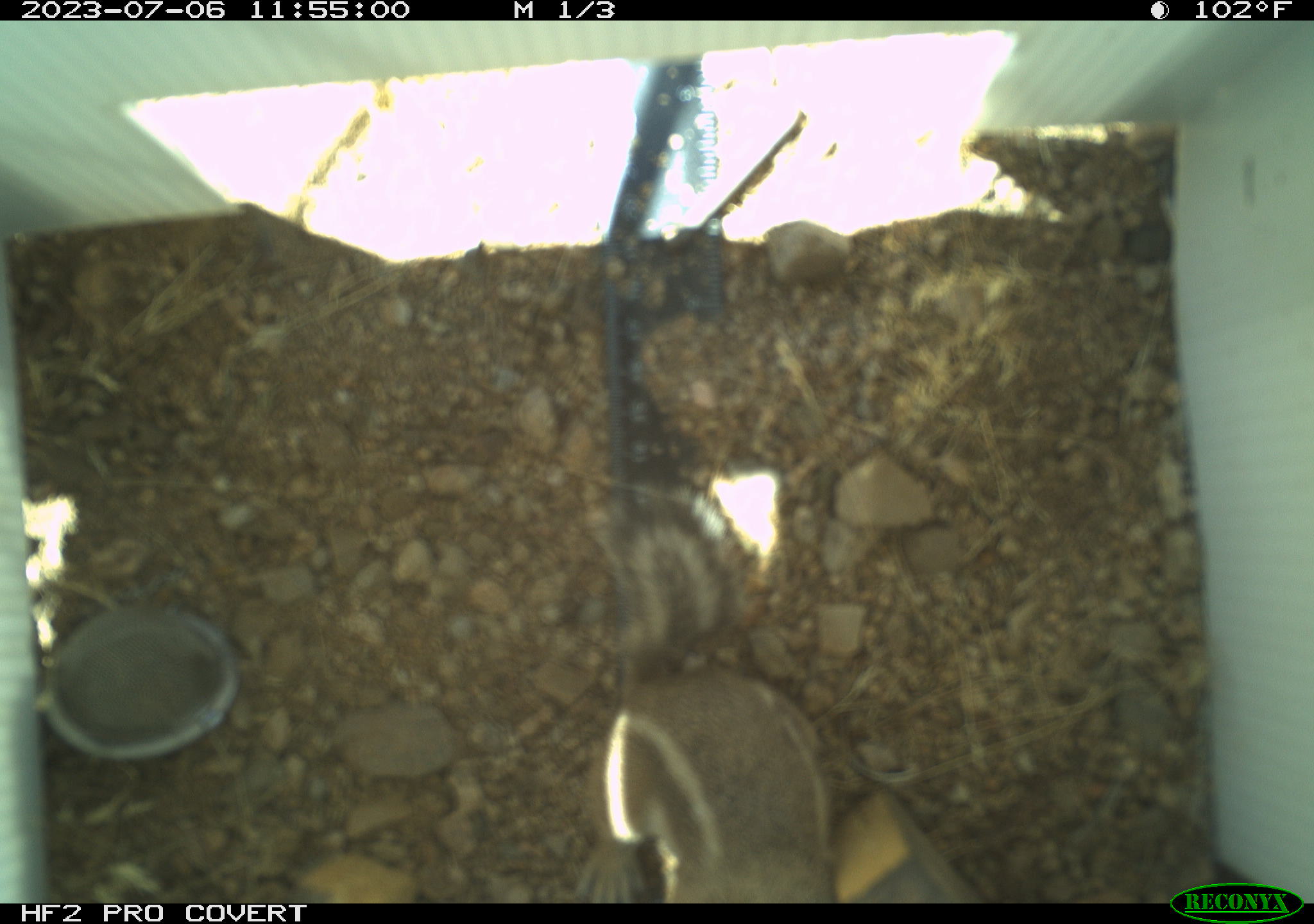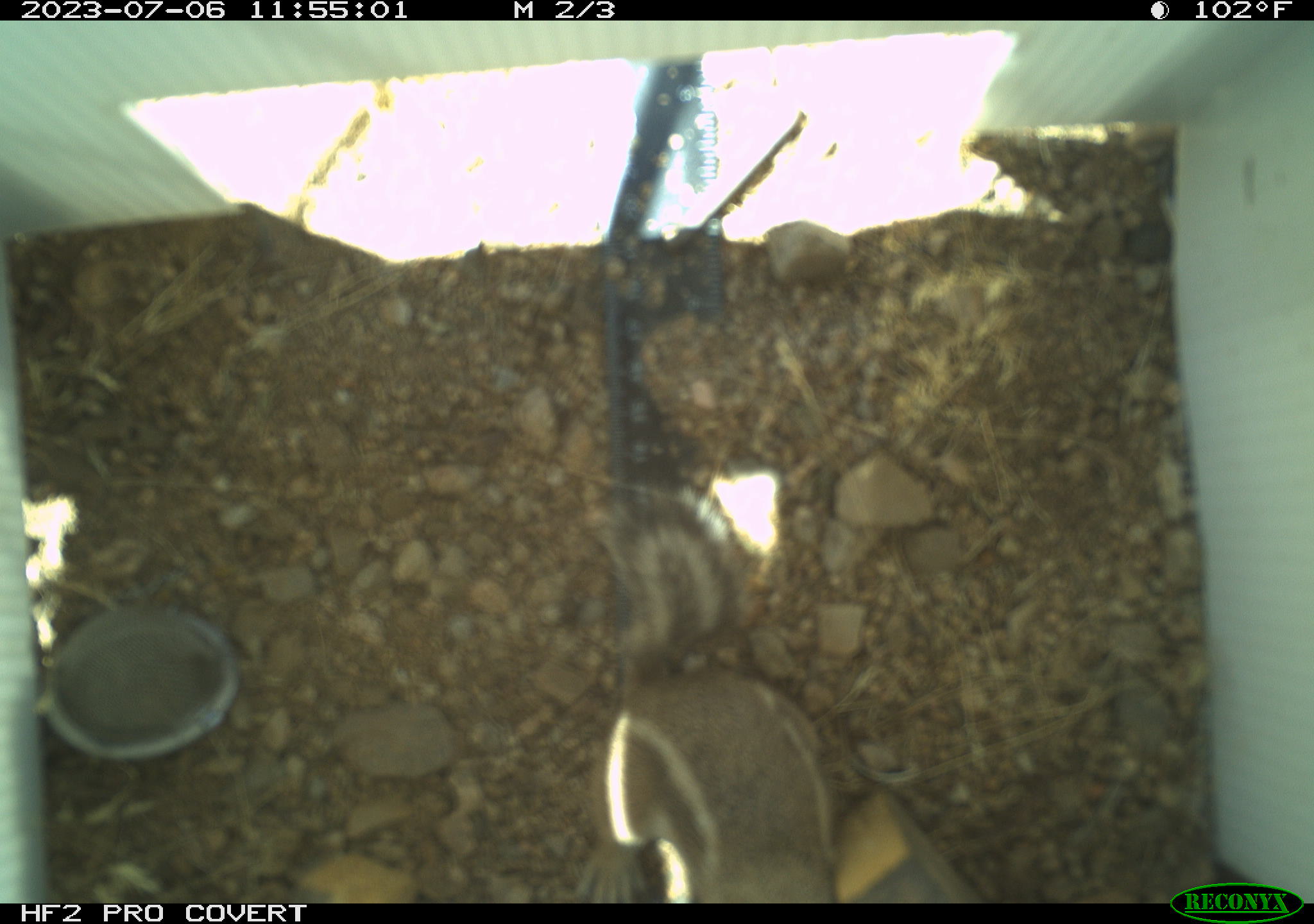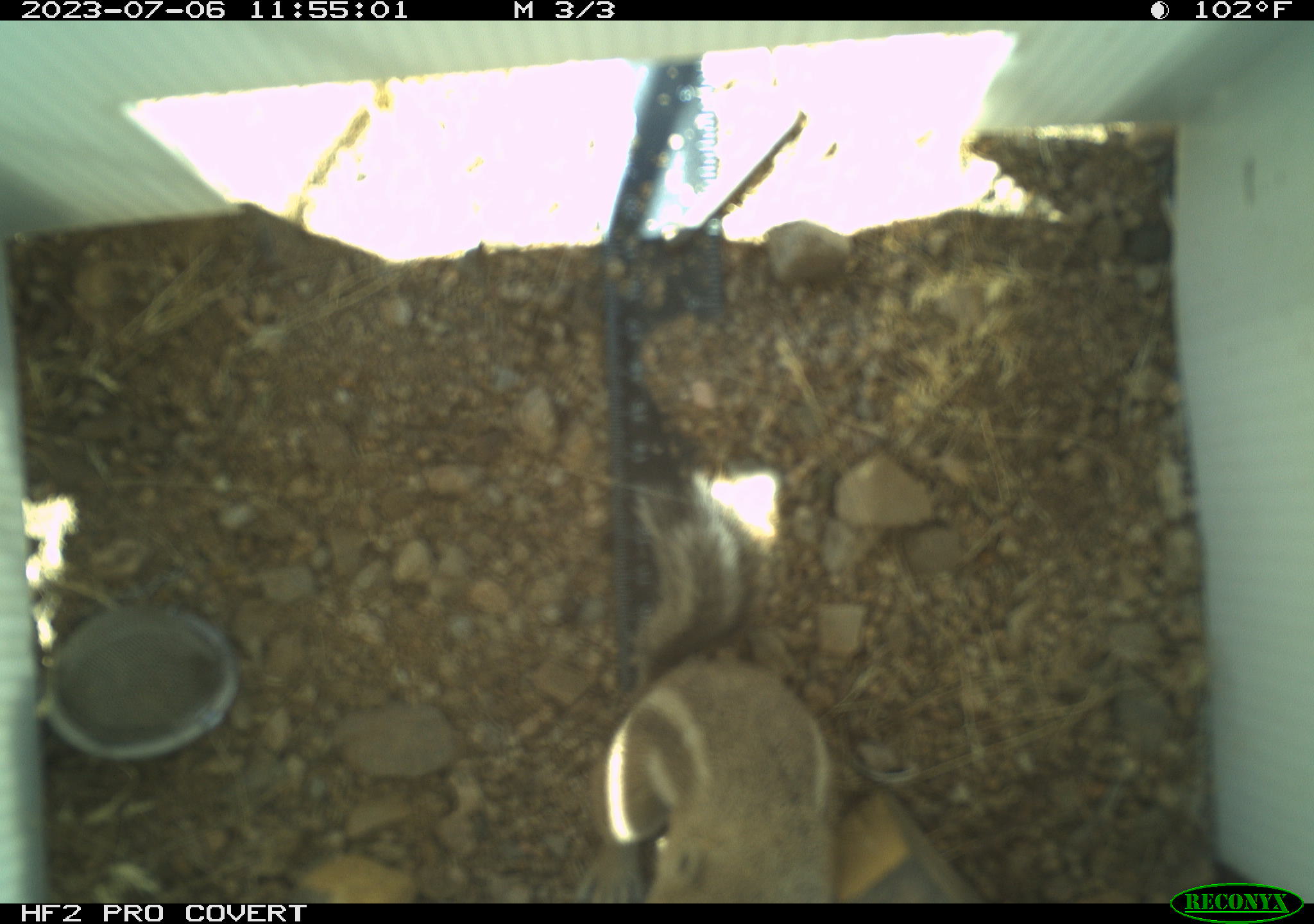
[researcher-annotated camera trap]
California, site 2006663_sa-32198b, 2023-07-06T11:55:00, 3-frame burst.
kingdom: Animalia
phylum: Chordata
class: Mammalia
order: Rodentia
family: Sciuridae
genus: Ammospermophilus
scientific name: Ammospermophilus leucurus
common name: white-tailed antelope squirrel